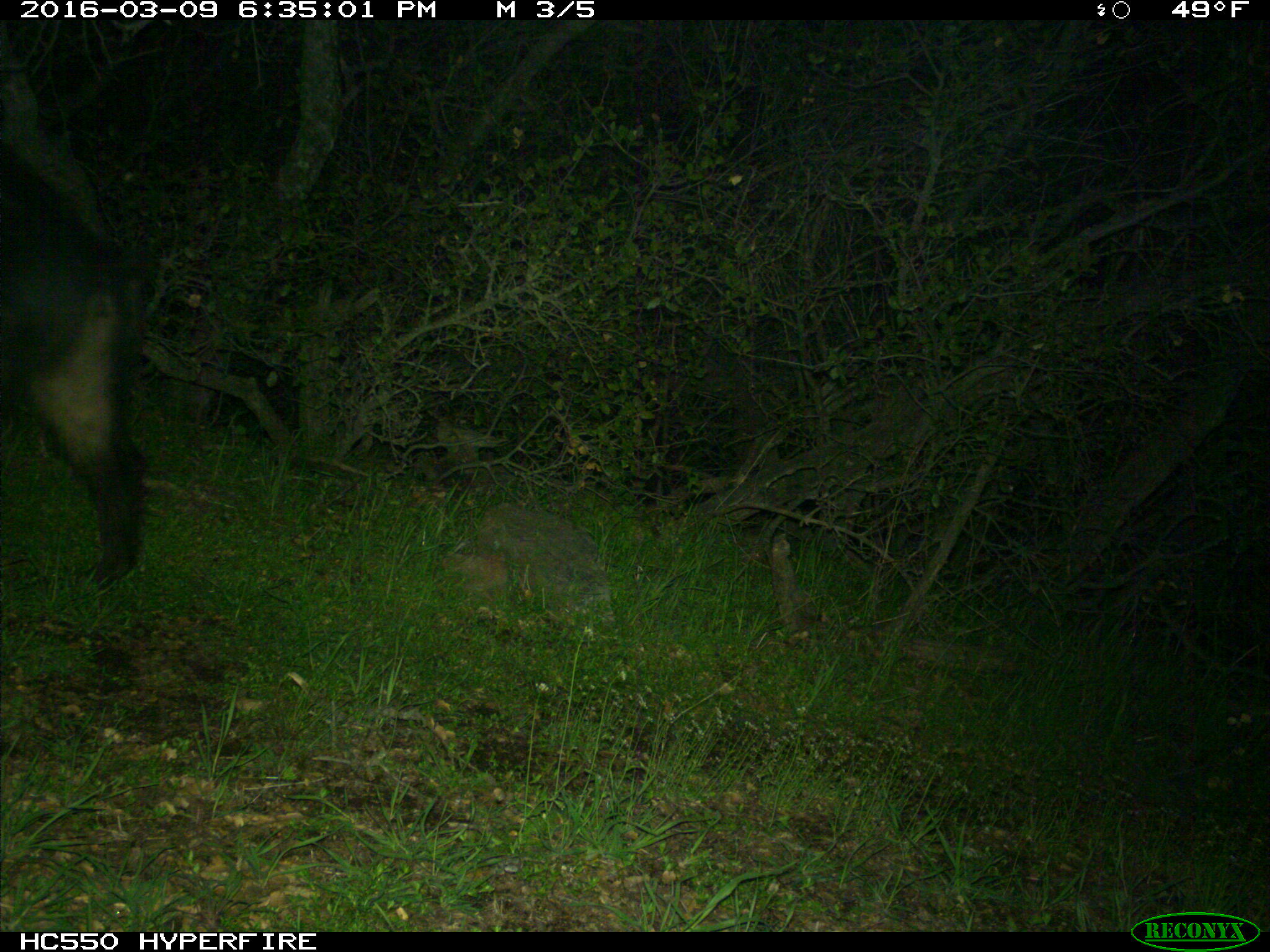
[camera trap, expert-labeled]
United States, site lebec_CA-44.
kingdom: Animalia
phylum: Chordata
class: Mammalia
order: Artiodactyla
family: Suidae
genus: Sus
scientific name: Sus scrofa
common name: wild boar